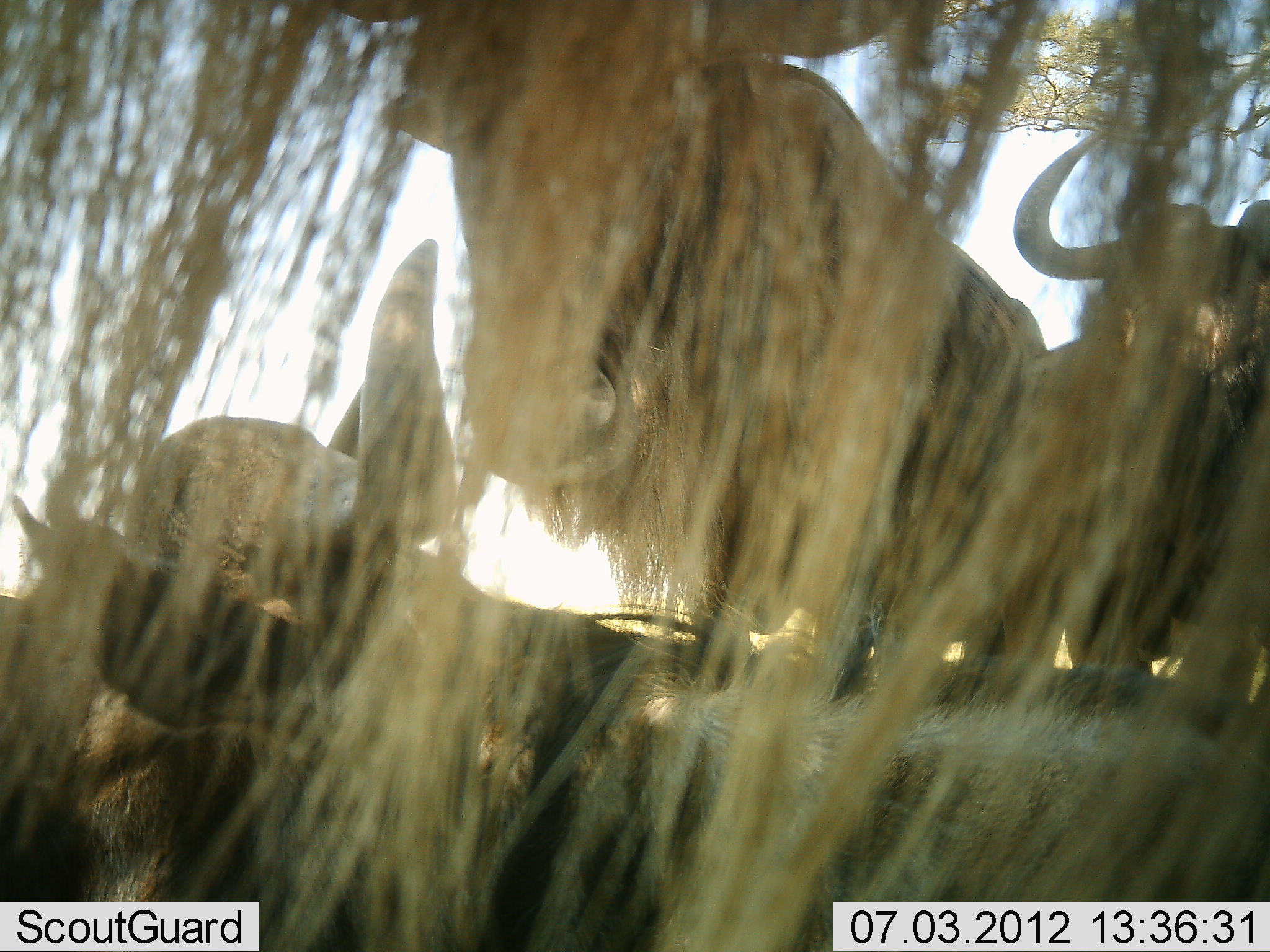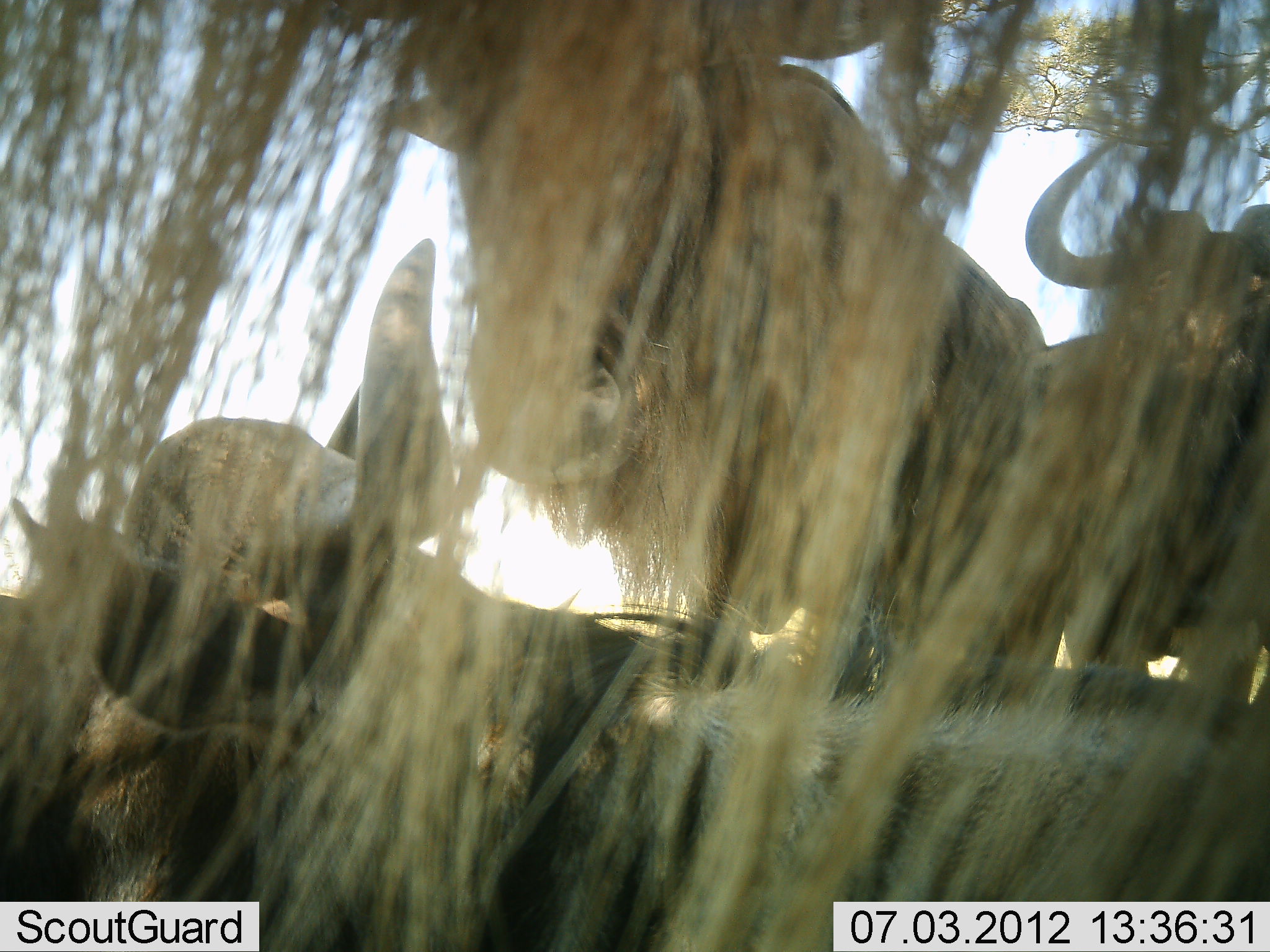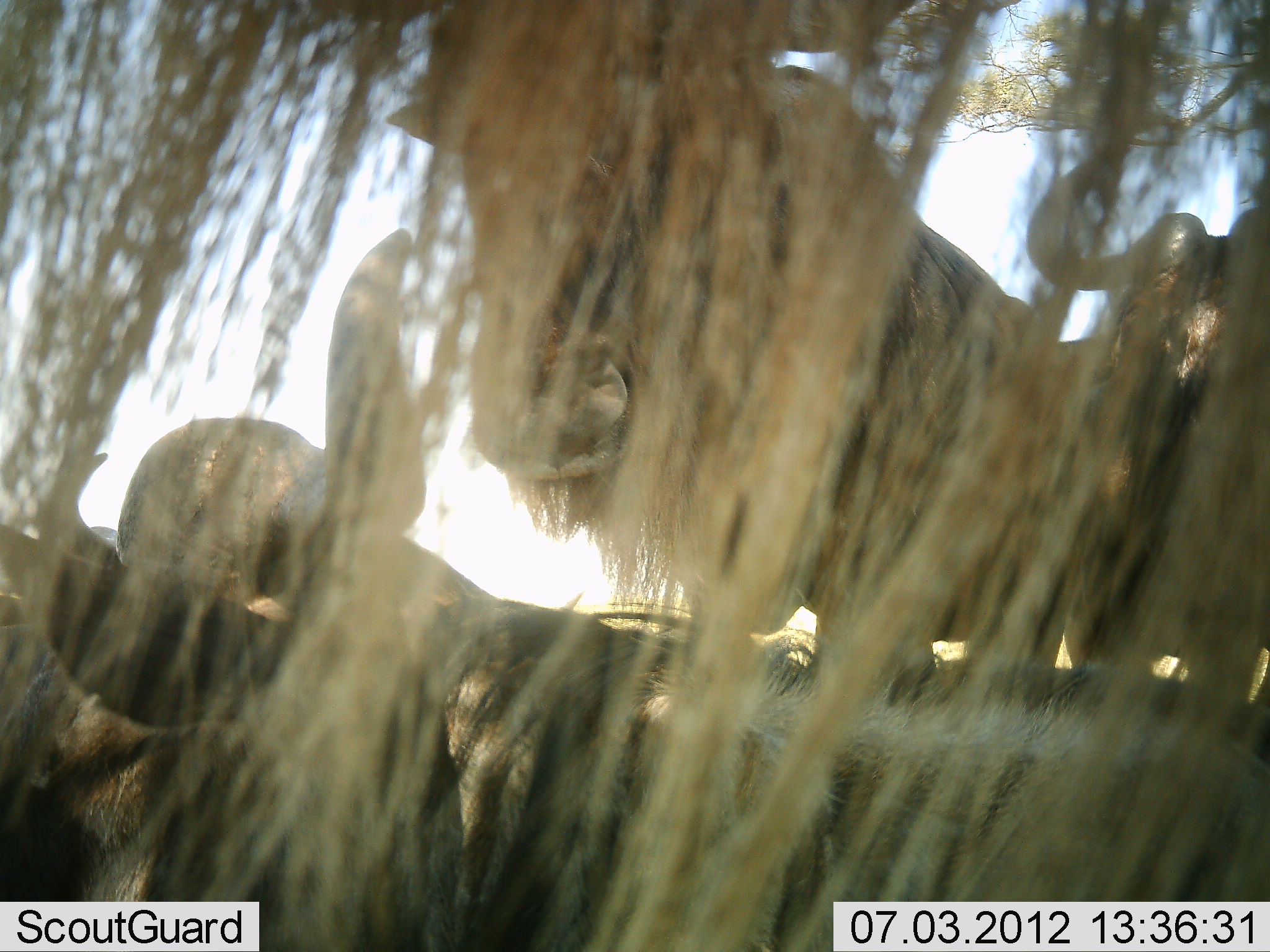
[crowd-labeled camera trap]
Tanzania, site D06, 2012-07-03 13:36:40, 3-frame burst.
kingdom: Animalia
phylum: Chordata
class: Mammalia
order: Artiodactyla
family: Bovidae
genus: Connochaetes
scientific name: Connochaetes taurinus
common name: blue wildebeest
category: wildebeest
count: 4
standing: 70%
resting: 80%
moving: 0%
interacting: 20%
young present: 0%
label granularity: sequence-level